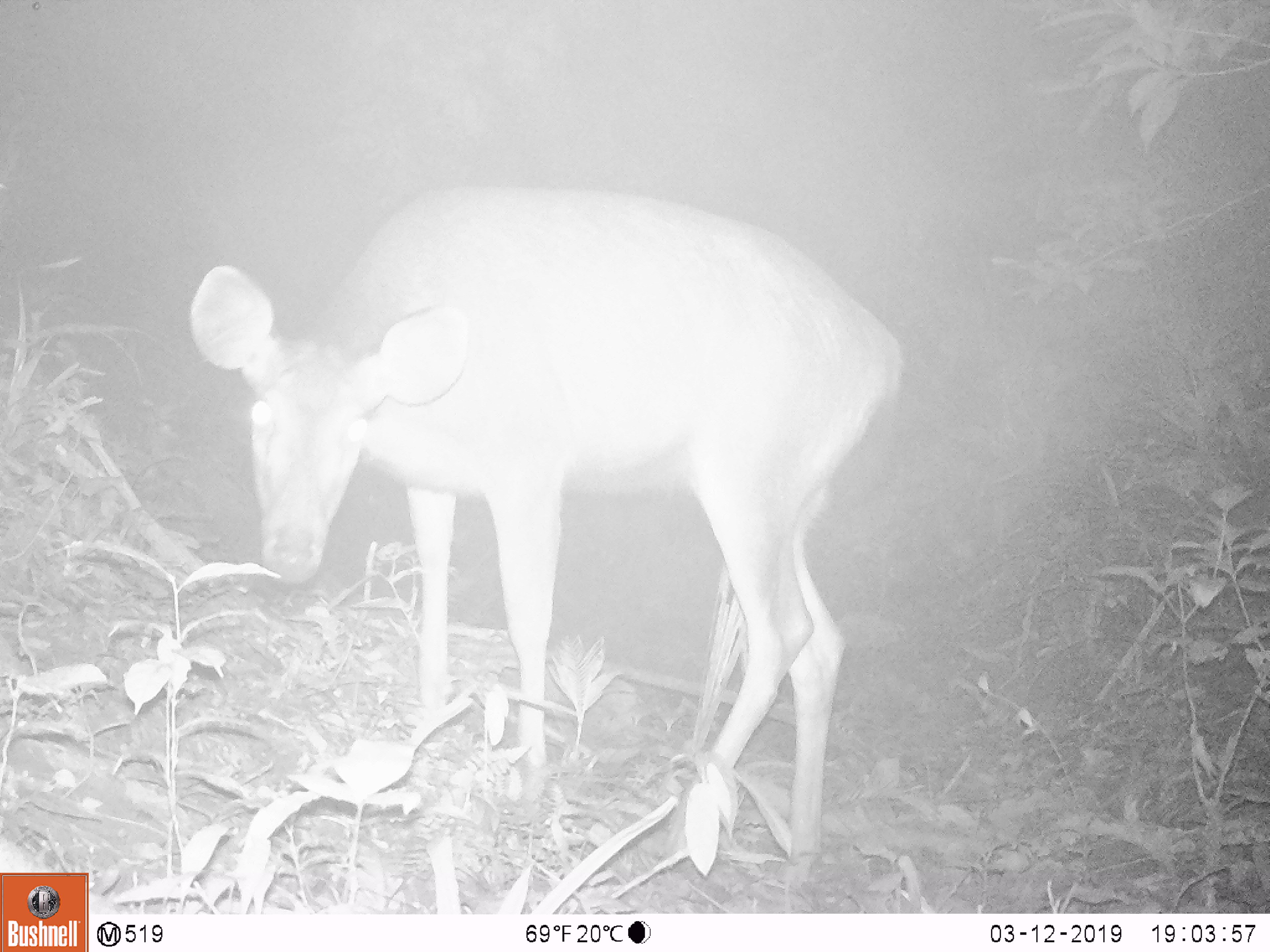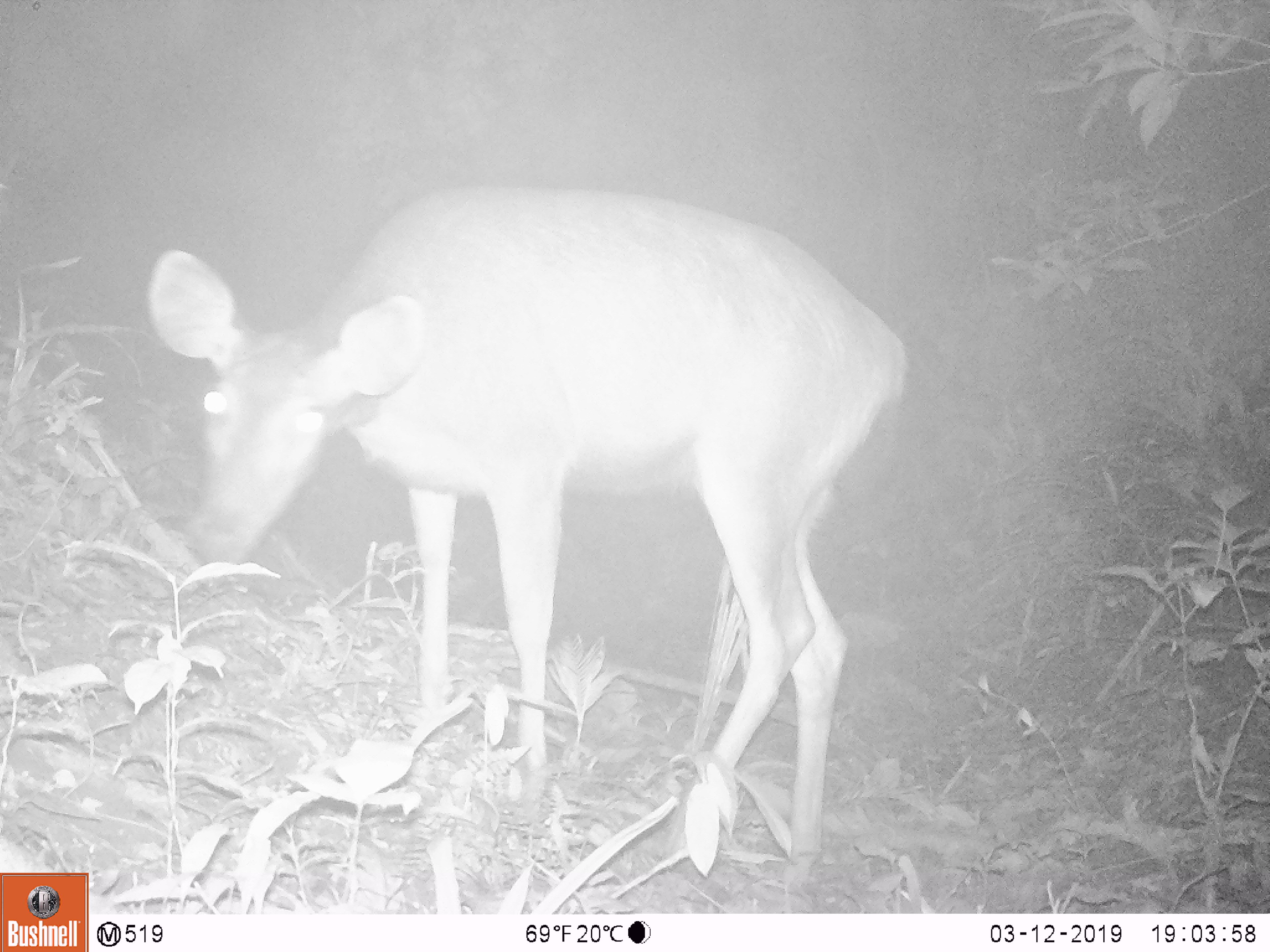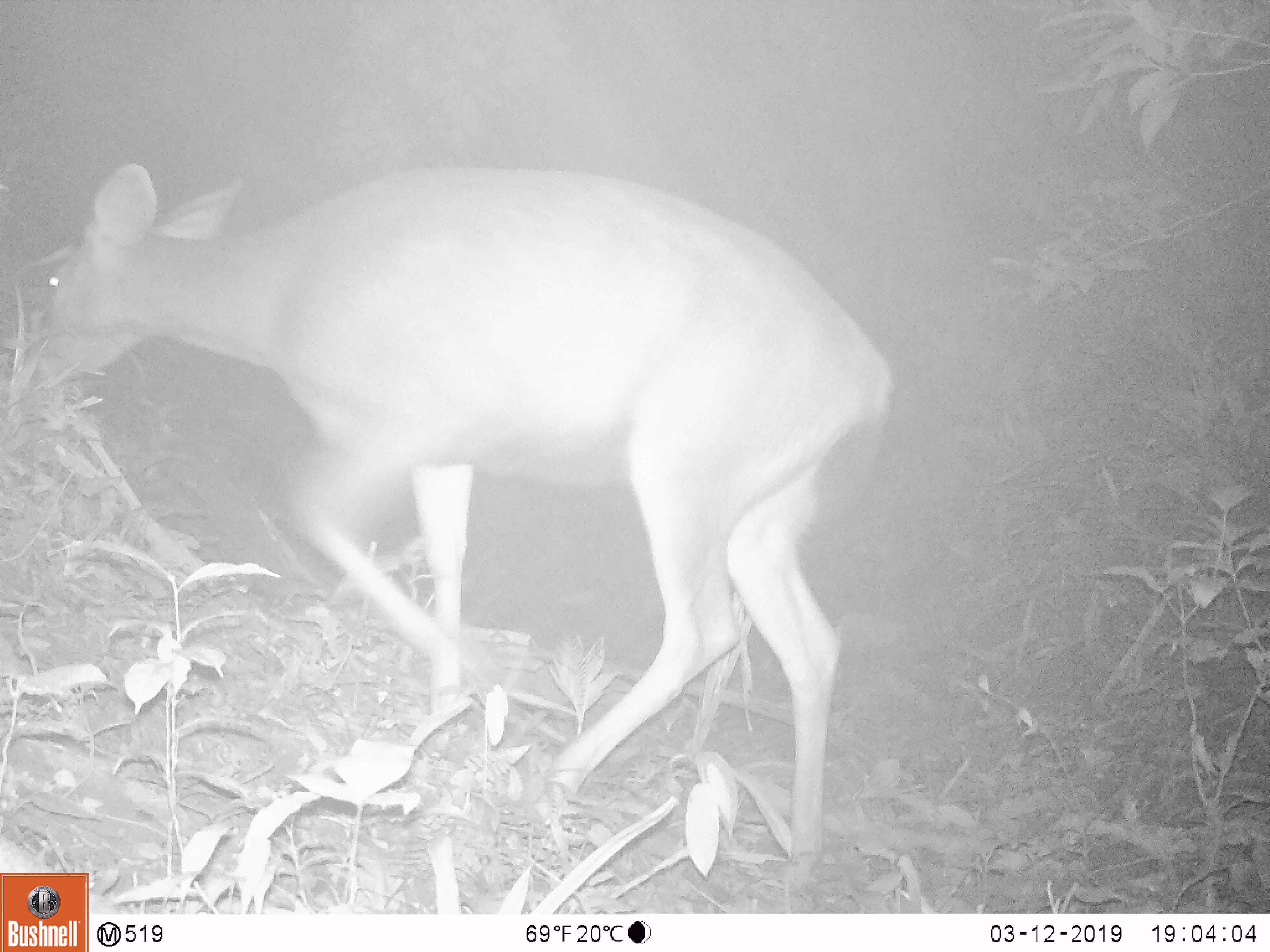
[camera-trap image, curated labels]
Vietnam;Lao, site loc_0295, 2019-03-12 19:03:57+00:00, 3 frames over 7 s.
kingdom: Animalia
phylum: Chordata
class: Mammalia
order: Artiodactyla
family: Cervidae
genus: Rusa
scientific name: Rusa unicolor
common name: sambar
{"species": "sambar (Rusa unicolor)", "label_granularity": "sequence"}